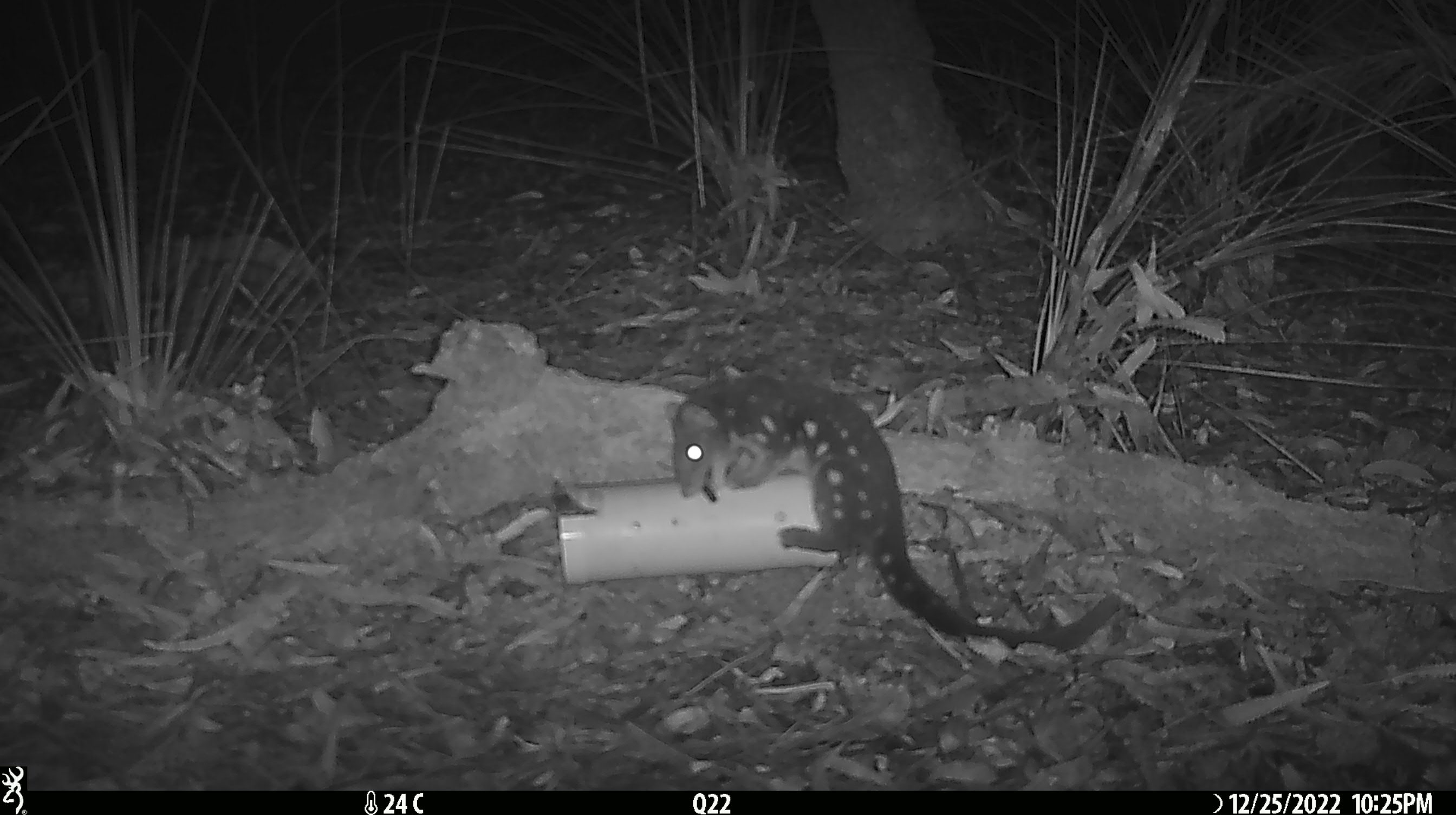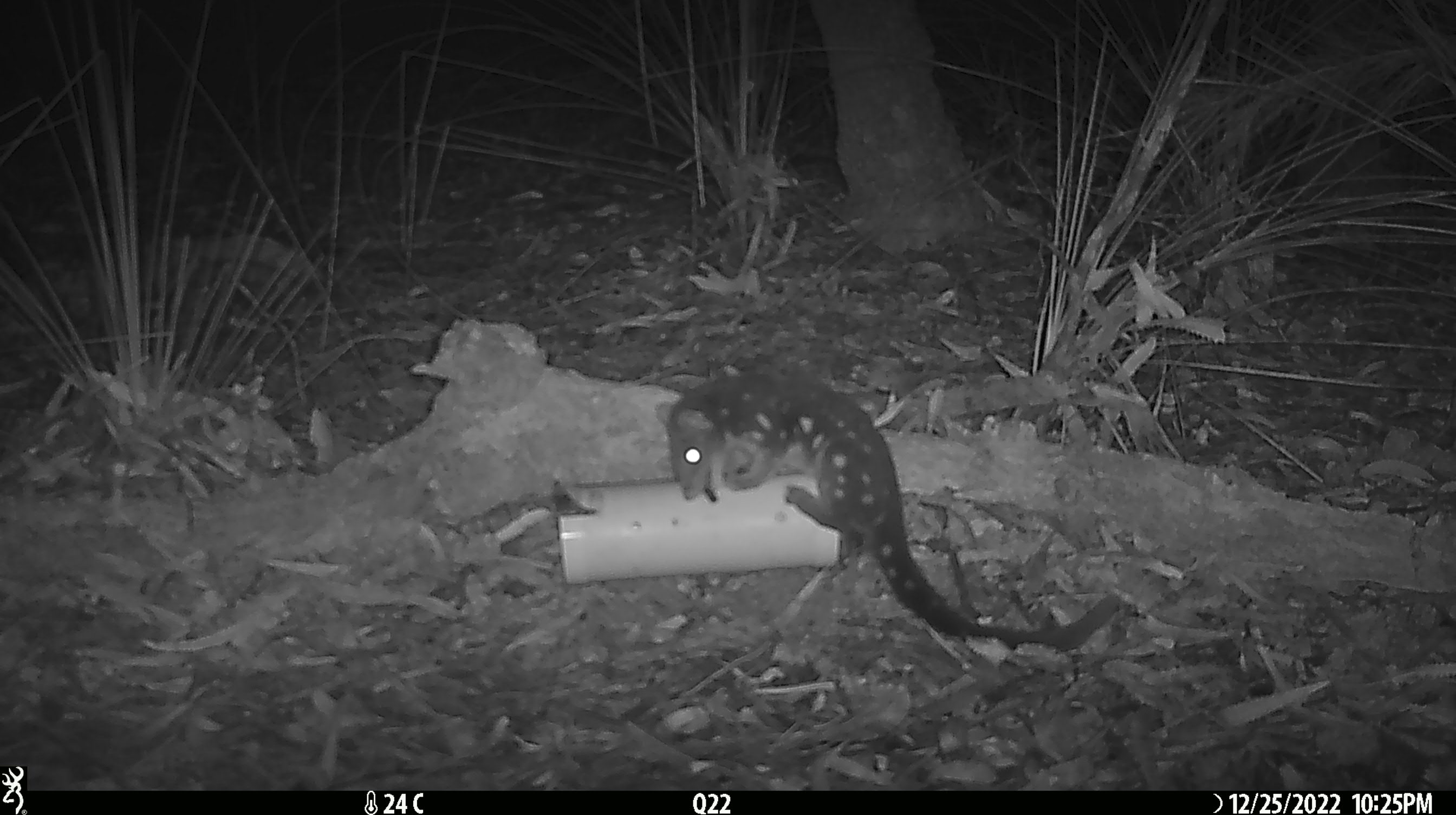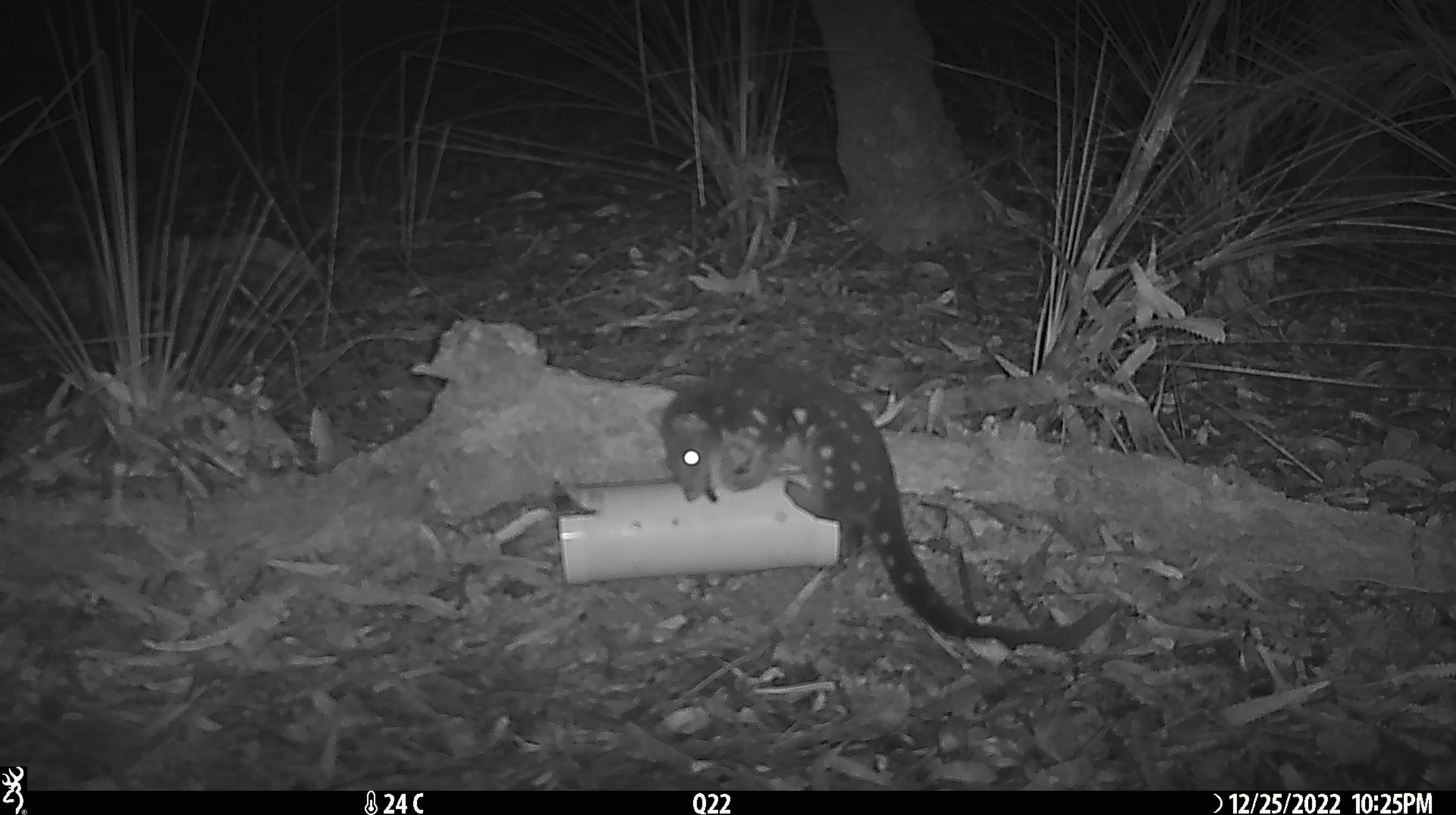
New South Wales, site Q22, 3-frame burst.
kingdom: Animalia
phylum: Chordata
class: Mammalia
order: Dasyuromorphia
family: Dasyuridae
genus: Dasyurus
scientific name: Dasyurus maculatus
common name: spotted-tailed quoll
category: quoll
Quoll (spotted-tailed quoll) (Dasyurus maculatus).